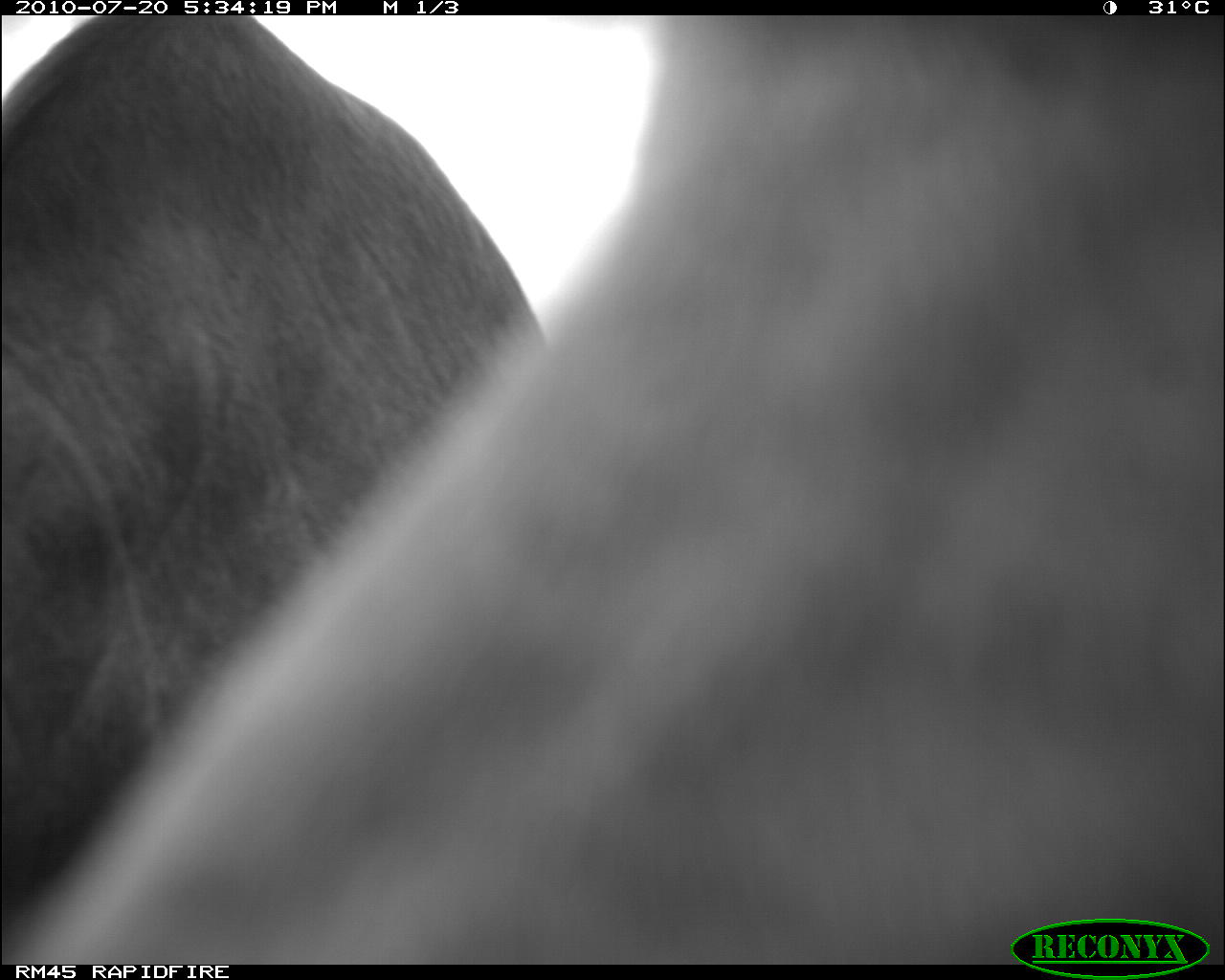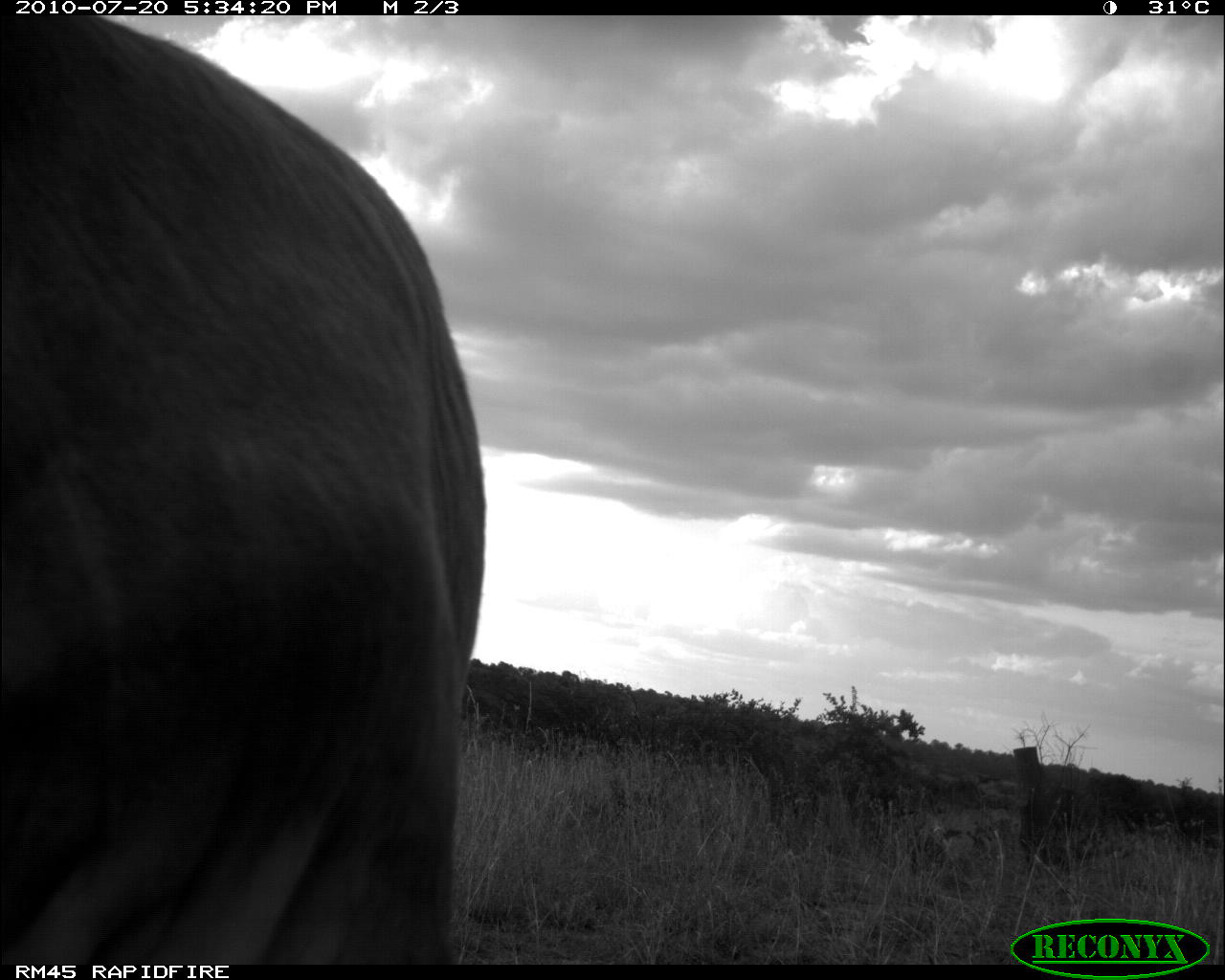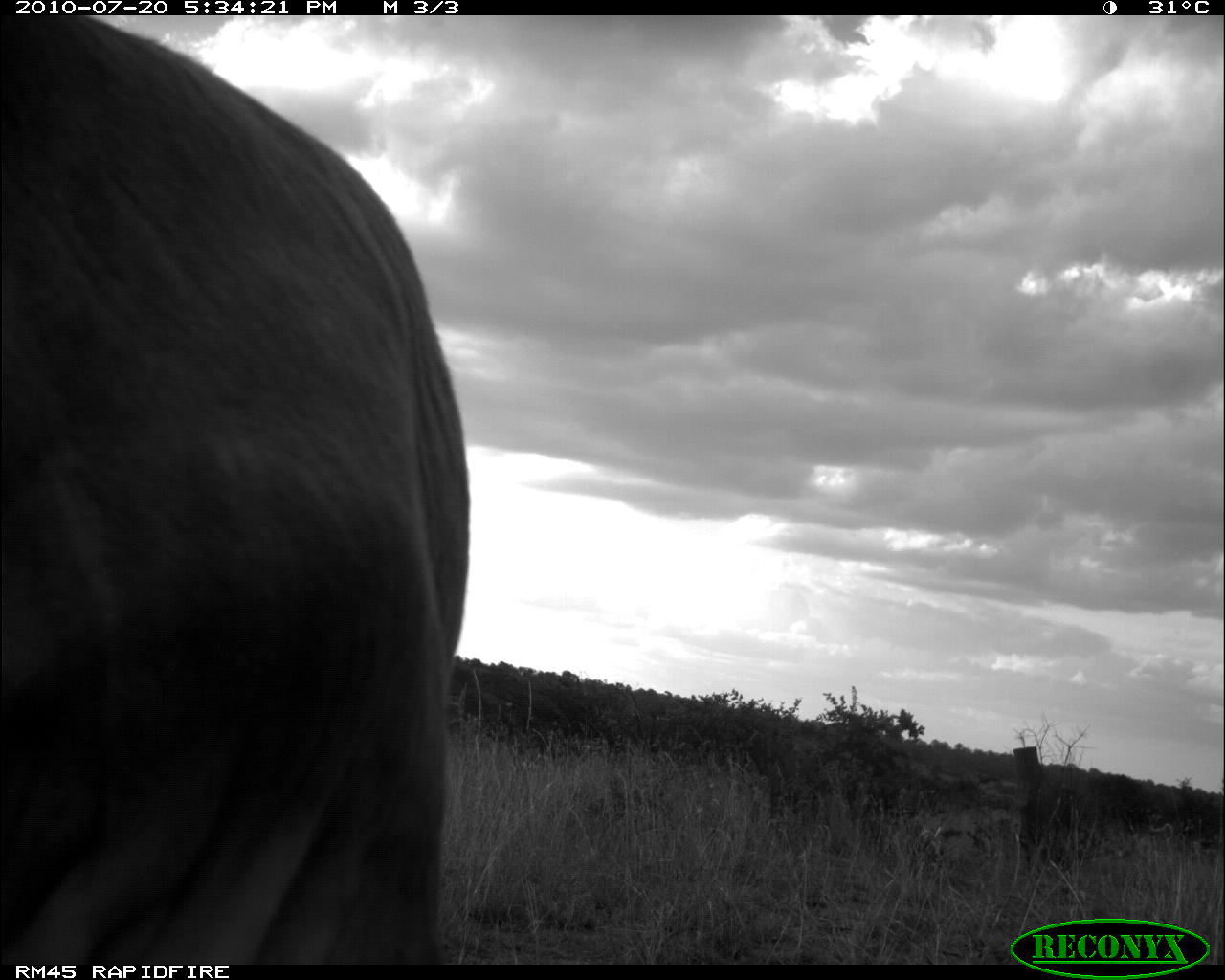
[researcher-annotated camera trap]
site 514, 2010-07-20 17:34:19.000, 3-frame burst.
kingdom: Animalia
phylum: Chordata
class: Mammalia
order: Artiodactyla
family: Bovidae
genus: Bos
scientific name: Bos taurus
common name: domestic cattle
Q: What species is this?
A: Bos taurus (domestic cattle).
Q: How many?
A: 1.